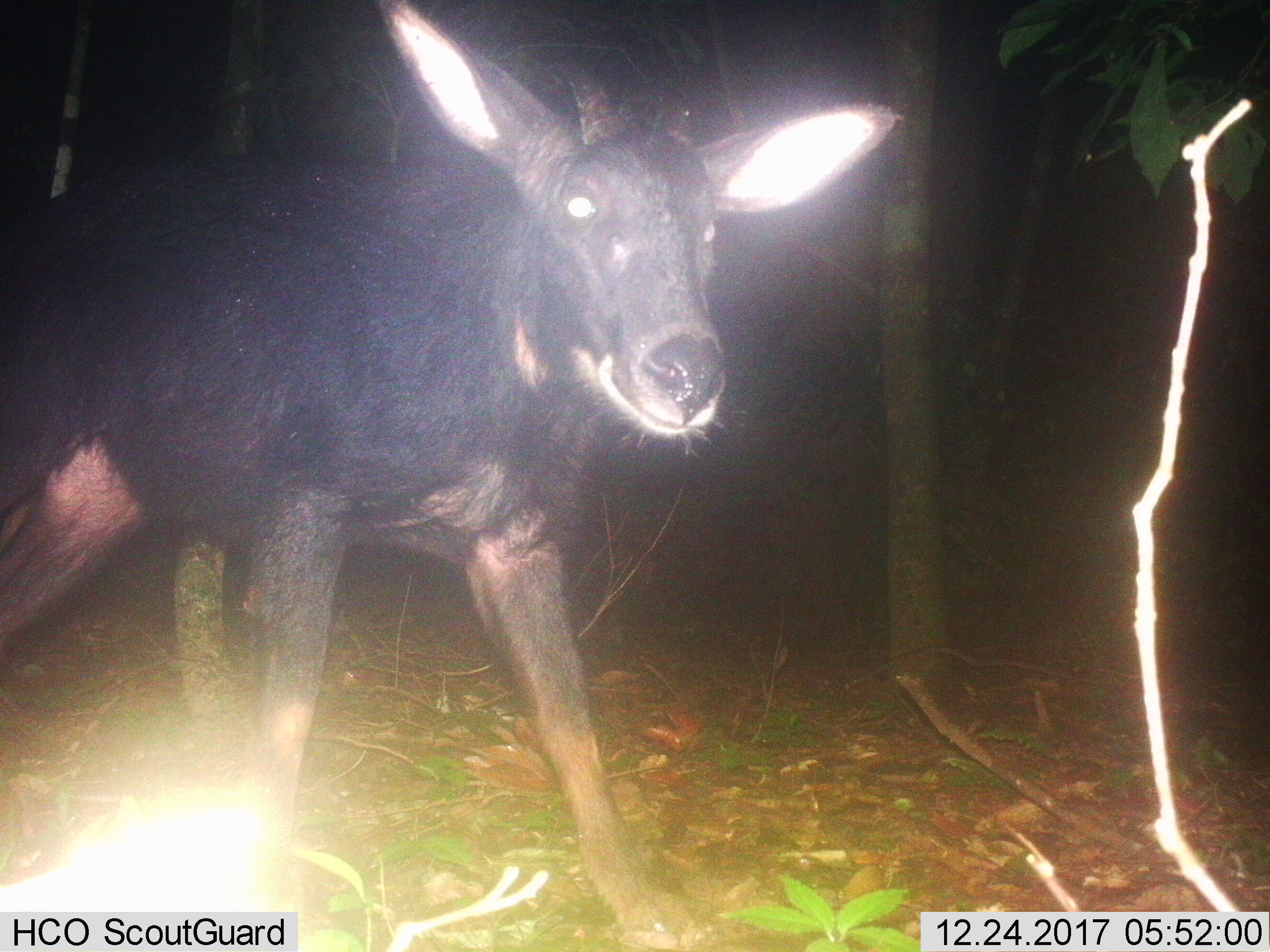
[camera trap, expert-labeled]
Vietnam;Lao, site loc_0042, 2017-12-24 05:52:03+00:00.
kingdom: Animalia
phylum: Chordata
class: Mammalia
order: Artiodactyla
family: Bovidae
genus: Capricornis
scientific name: Capricornis sumatraensis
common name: chinese serow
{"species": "chinese serow (Capricornis sumatraensis)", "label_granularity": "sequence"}